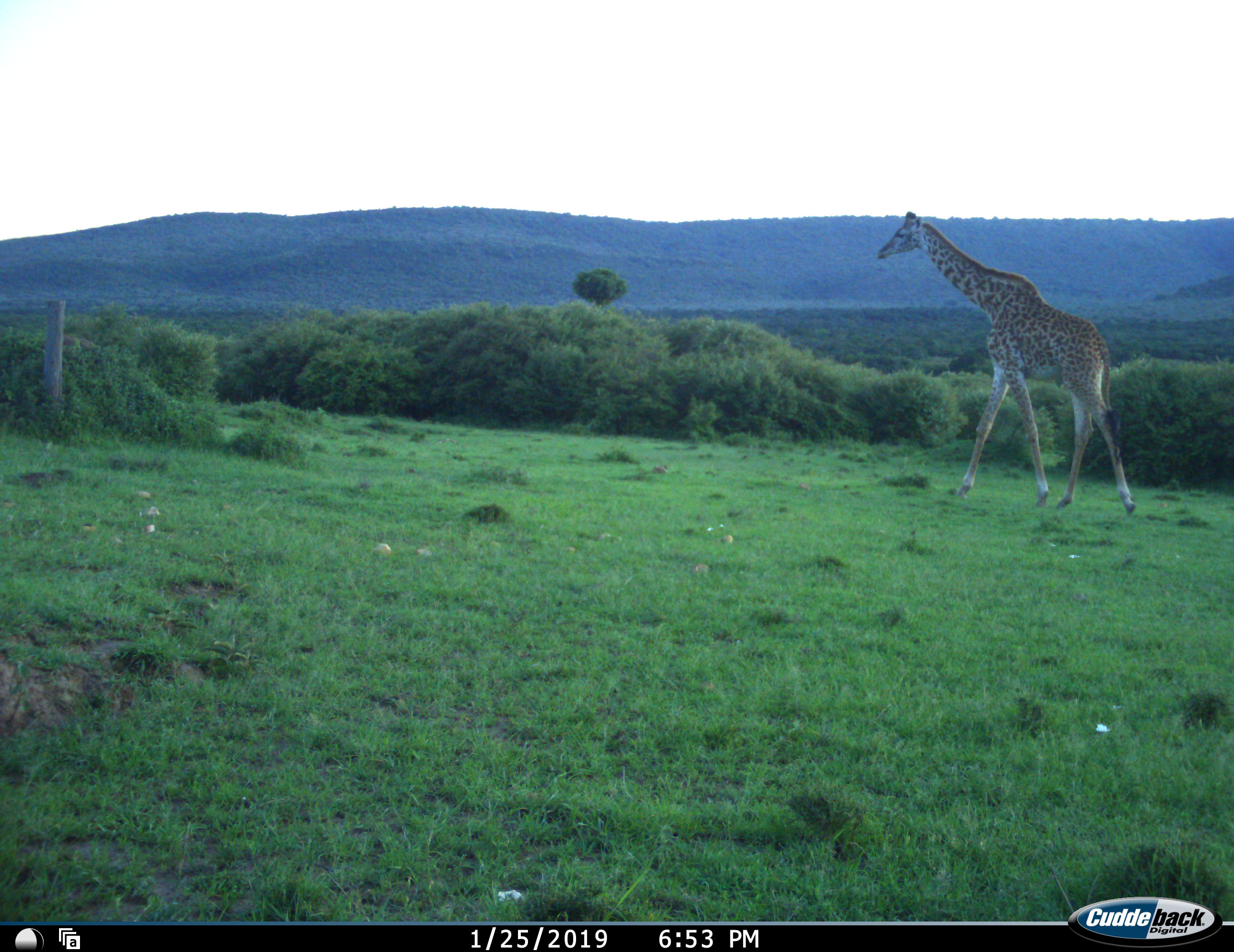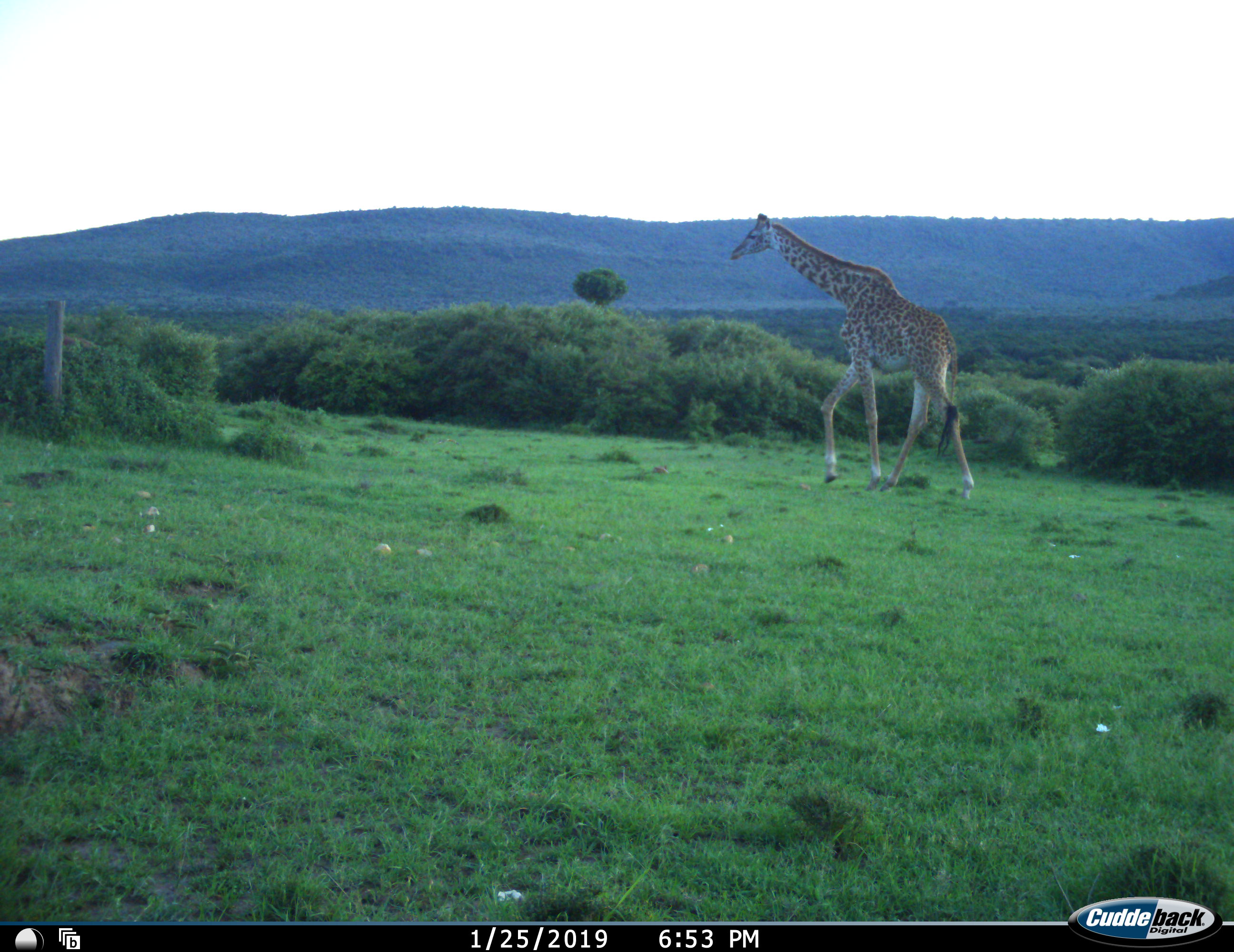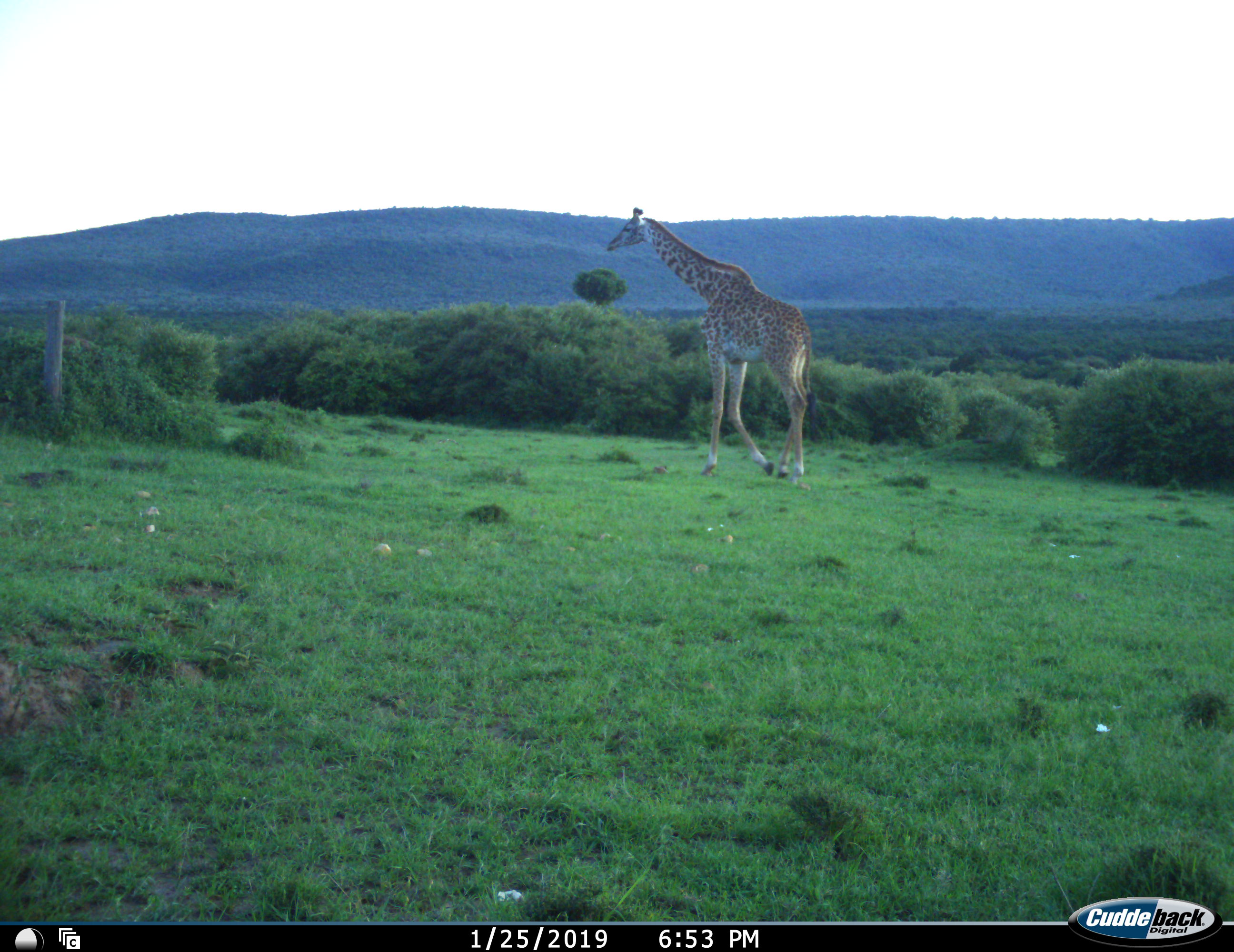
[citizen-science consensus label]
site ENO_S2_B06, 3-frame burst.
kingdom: Animalia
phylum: Chordata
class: Mammalia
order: Artiodactyla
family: Giraffidae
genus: Giraffa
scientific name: Giraffa camelopardalis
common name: giraffe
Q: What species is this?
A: Giraffe (Giraffa camelopardalis).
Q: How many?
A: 1.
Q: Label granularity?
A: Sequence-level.